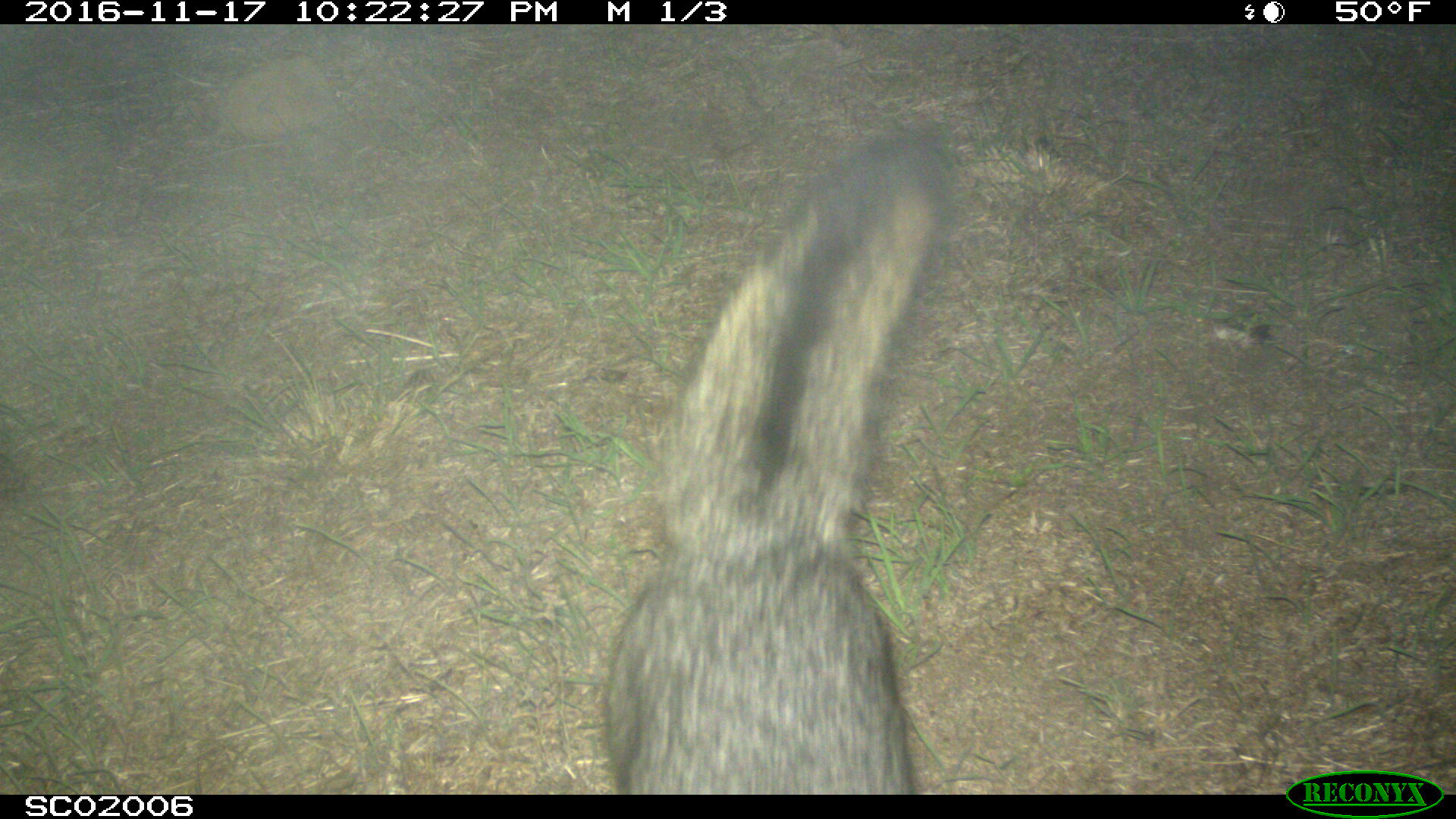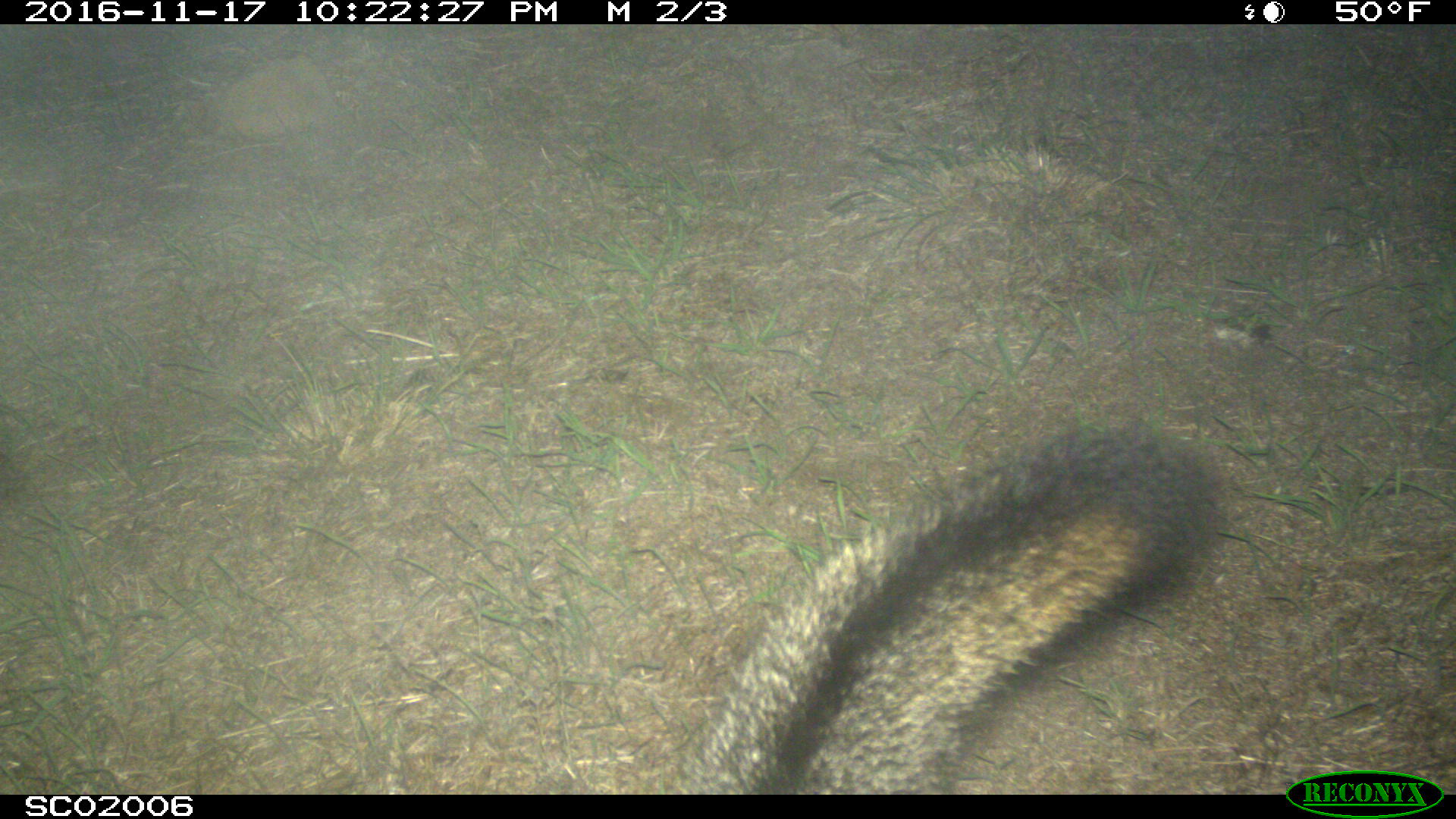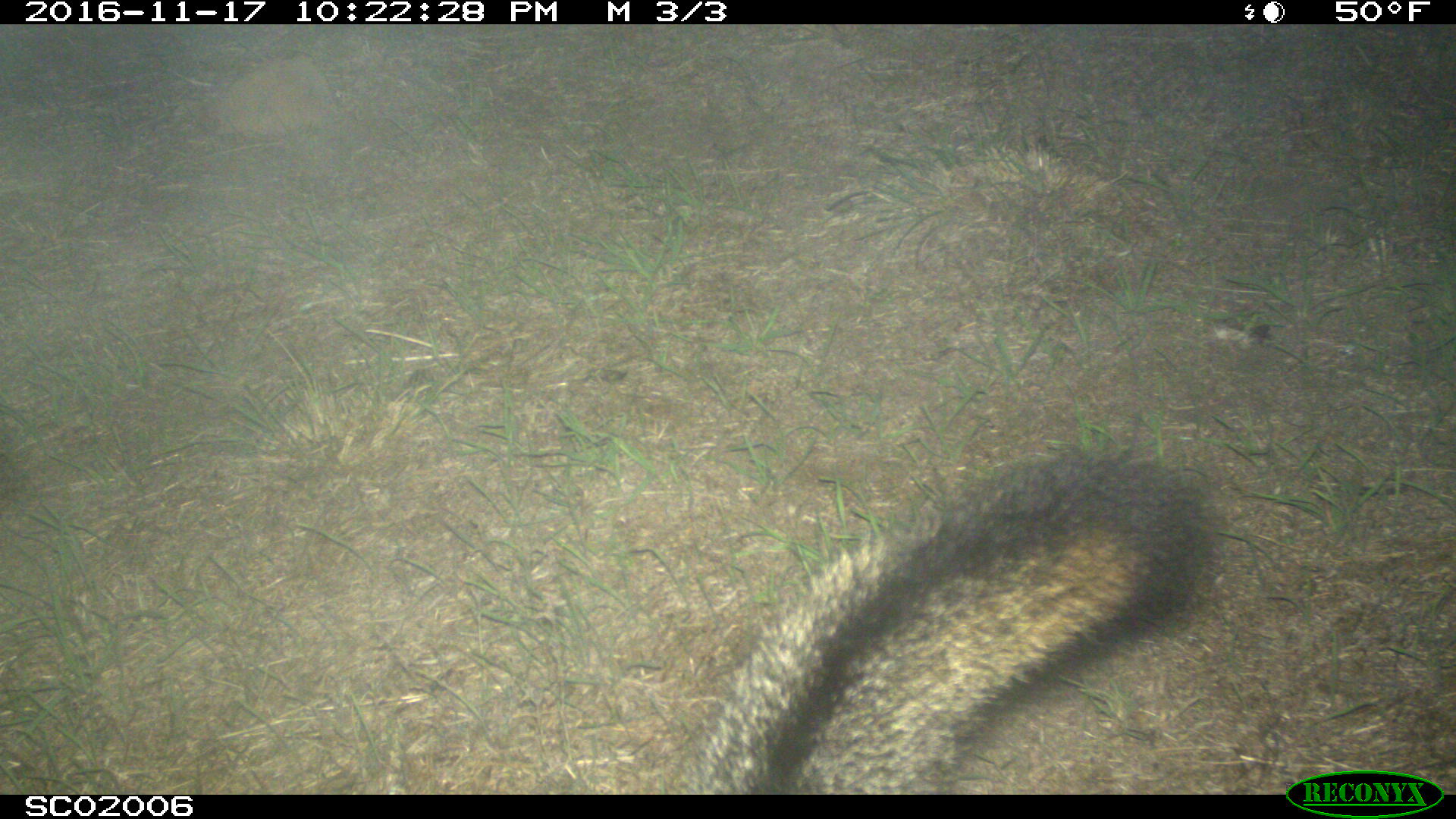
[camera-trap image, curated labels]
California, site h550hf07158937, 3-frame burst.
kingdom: Animalia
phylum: Chordata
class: Mammalia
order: Carnivora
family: Canidae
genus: Urocyon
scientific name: Urocyon littoralis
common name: island fox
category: fox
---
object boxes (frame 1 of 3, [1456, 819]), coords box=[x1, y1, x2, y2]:
fox: box=[603, 127, 951, 793]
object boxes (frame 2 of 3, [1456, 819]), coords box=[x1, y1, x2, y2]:
fox: box=[661, 423, 1231, 793]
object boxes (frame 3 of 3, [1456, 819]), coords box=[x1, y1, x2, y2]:
fox: box=[677, 450, 1203, 792]